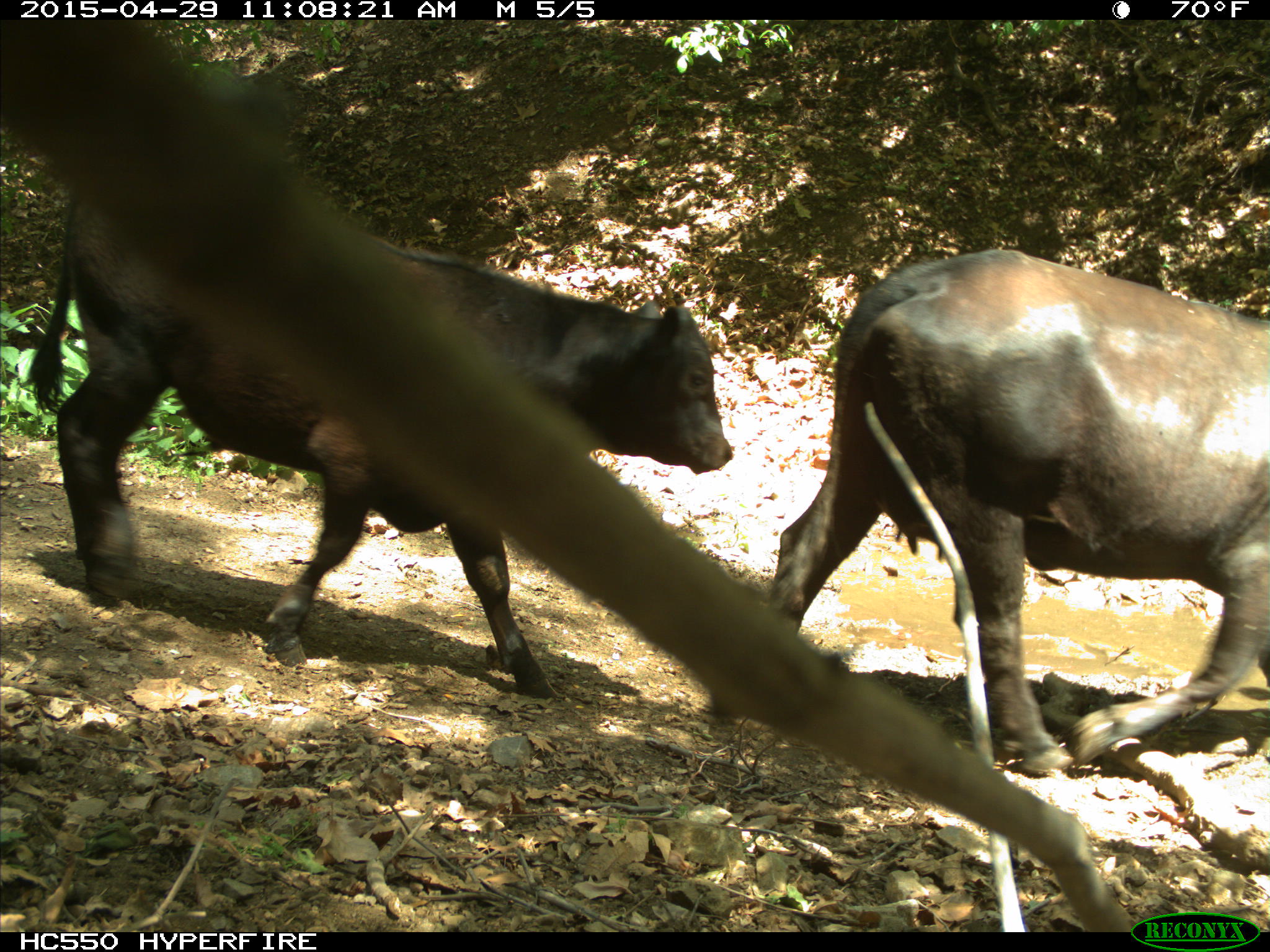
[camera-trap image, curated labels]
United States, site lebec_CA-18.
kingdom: Animalia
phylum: Chordata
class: Mammalia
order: Artiodactyla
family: Bovidae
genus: Bos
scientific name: Bos taurus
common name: domestic cow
Bos taurus (domestic cow).